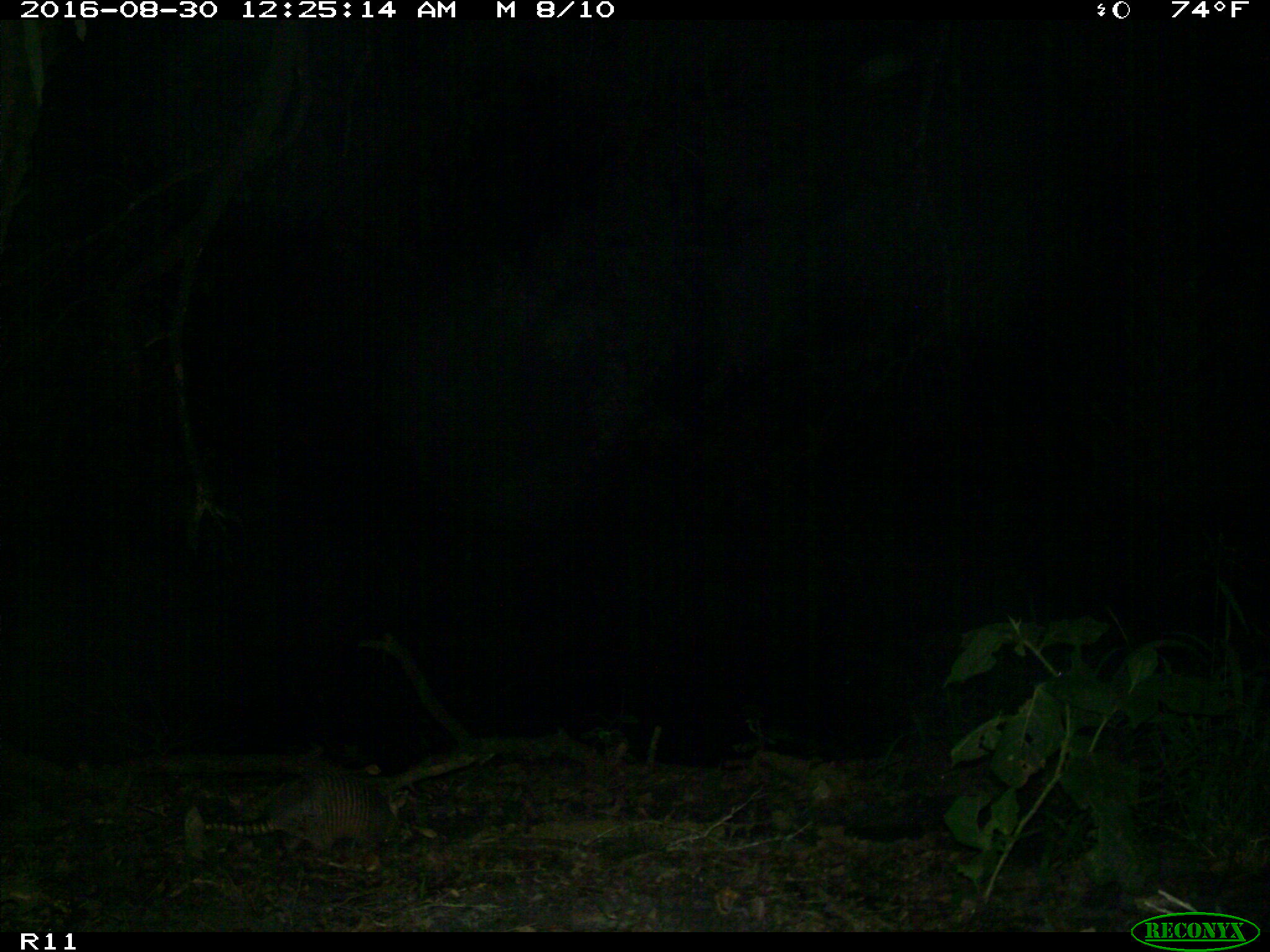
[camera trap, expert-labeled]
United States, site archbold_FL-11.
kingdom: Animalia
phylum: Chordata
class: Mammalia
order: Cingulata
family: Dasypodidae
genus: Dasypus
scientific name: Dasypus novemcinctus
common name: nine-banded armadillo